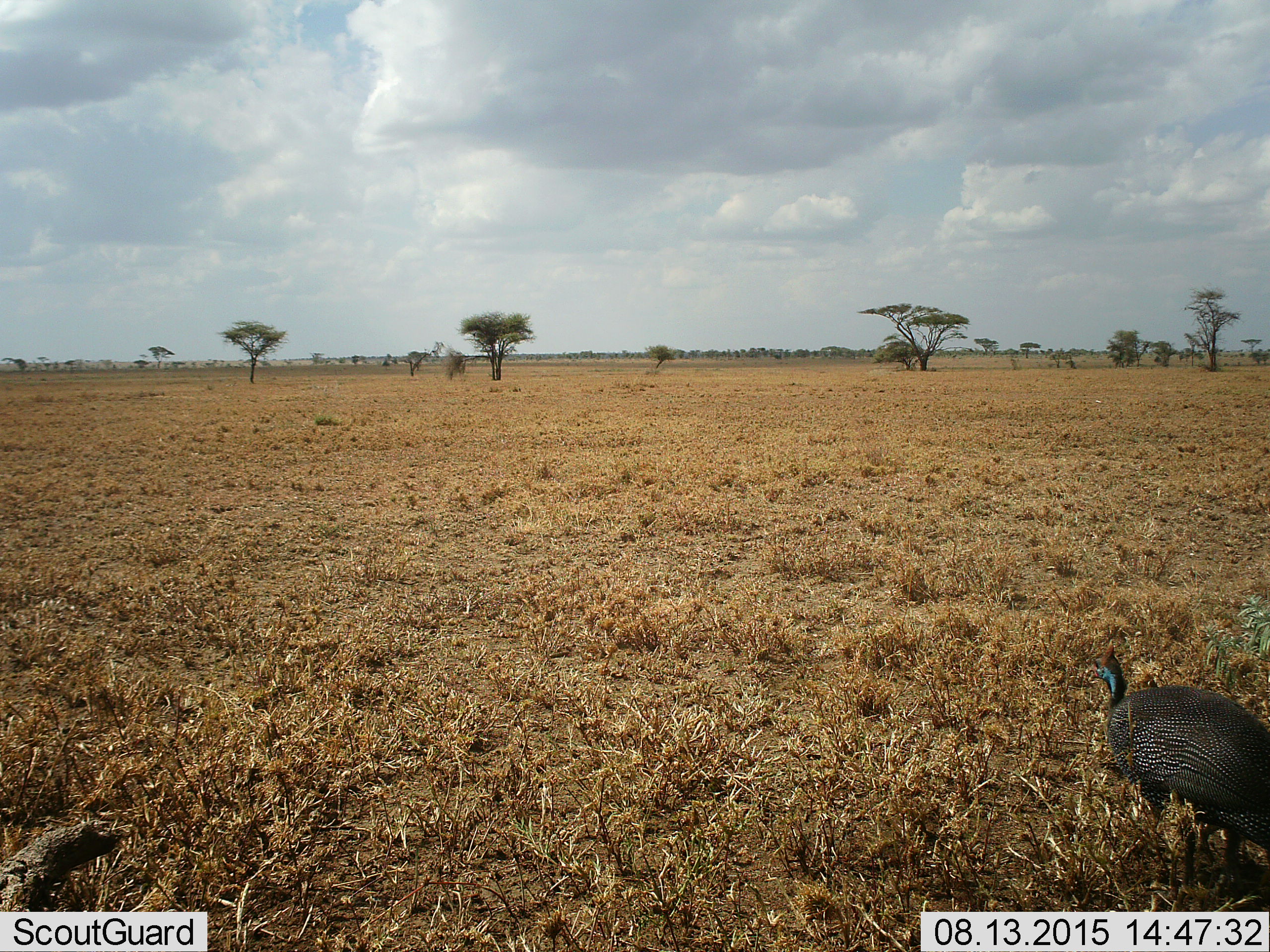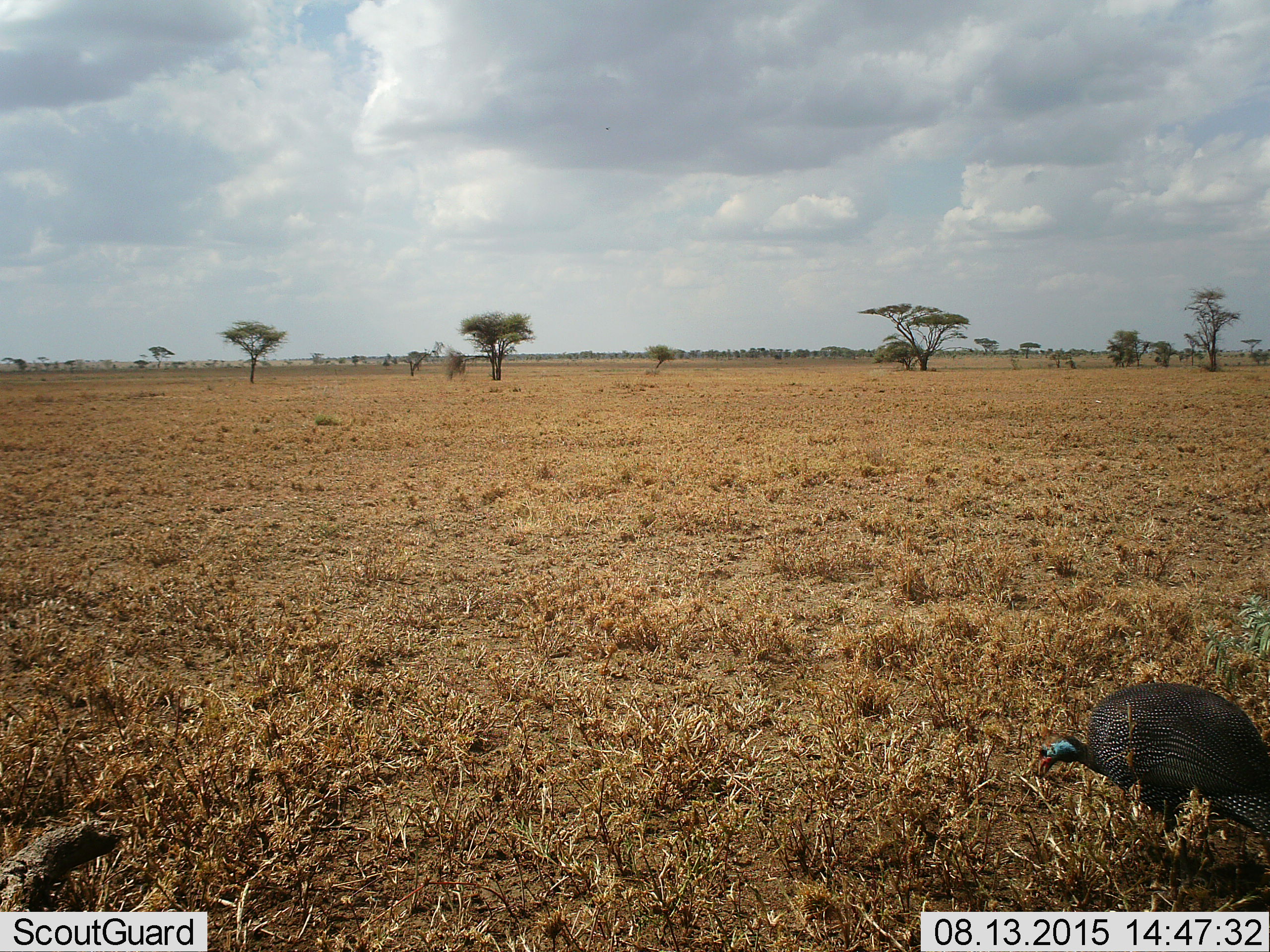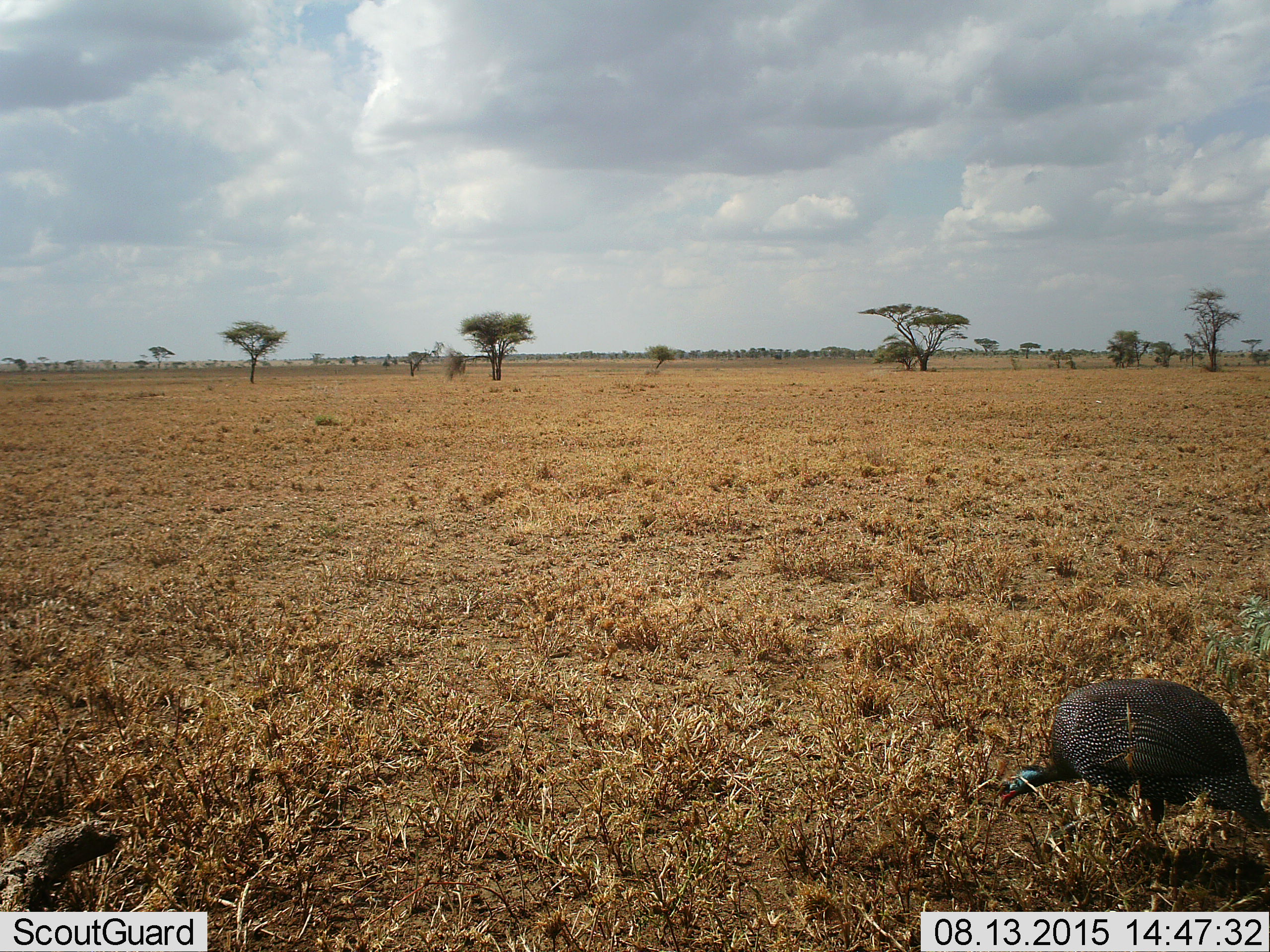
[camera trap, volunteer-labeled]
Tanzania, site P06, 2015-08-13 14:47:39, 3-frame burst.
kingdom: Animalia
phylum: Chordata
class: Aves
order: Galliformes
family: Numididae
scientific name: Numididae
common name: guinea fowl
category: guineafowl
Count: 1.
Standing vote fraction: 38%.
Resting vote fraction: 0%.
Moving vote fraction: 25%.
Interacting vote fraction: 0%.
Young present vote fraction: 0%.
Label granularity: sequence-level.